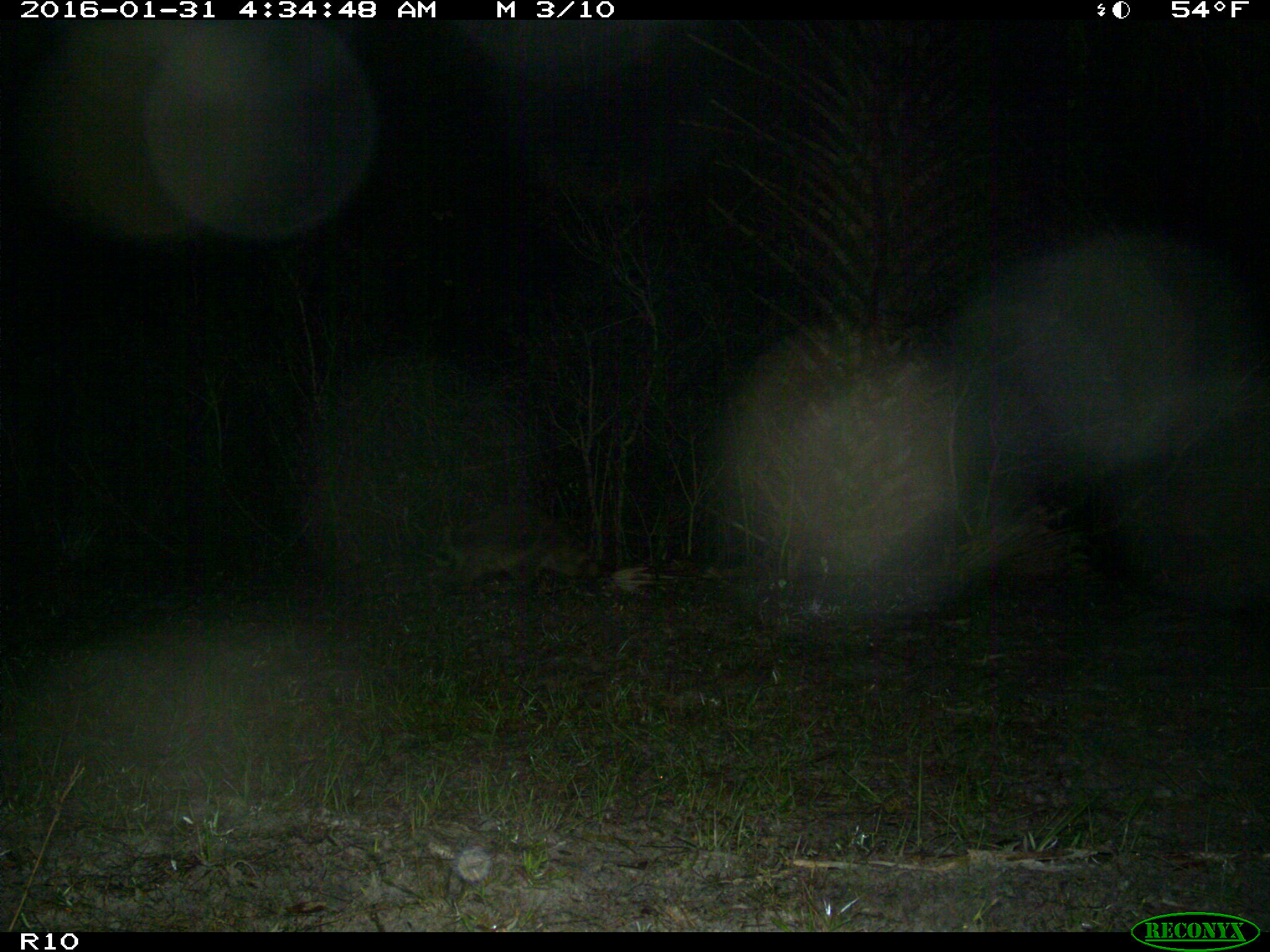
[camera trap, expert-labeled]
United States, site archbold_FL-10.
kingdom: Animalia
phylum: Chordata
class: Mammalia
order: Carnivora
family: Procyonidae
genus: Procyon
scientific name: Procyon lotor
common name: common raccoon